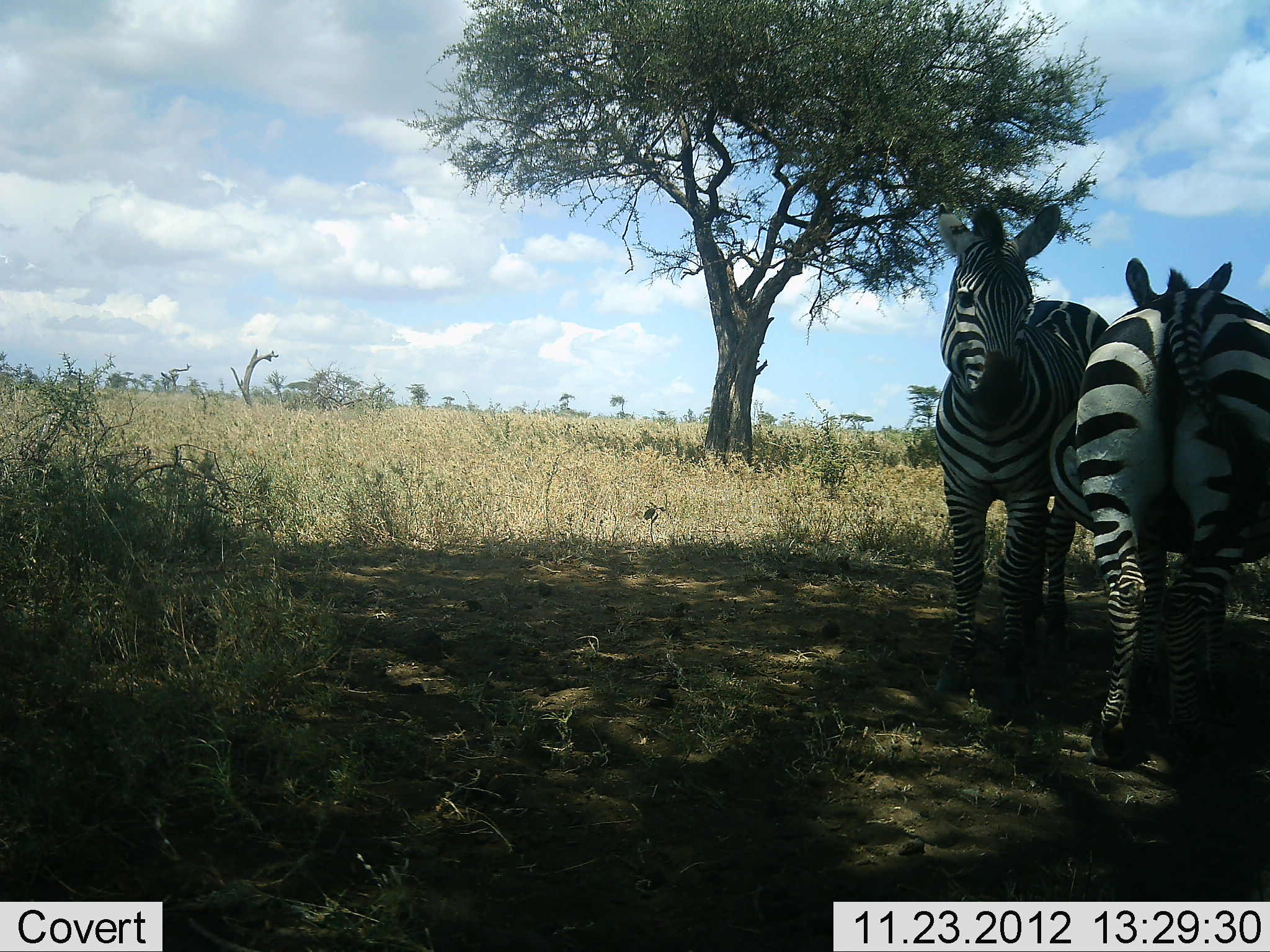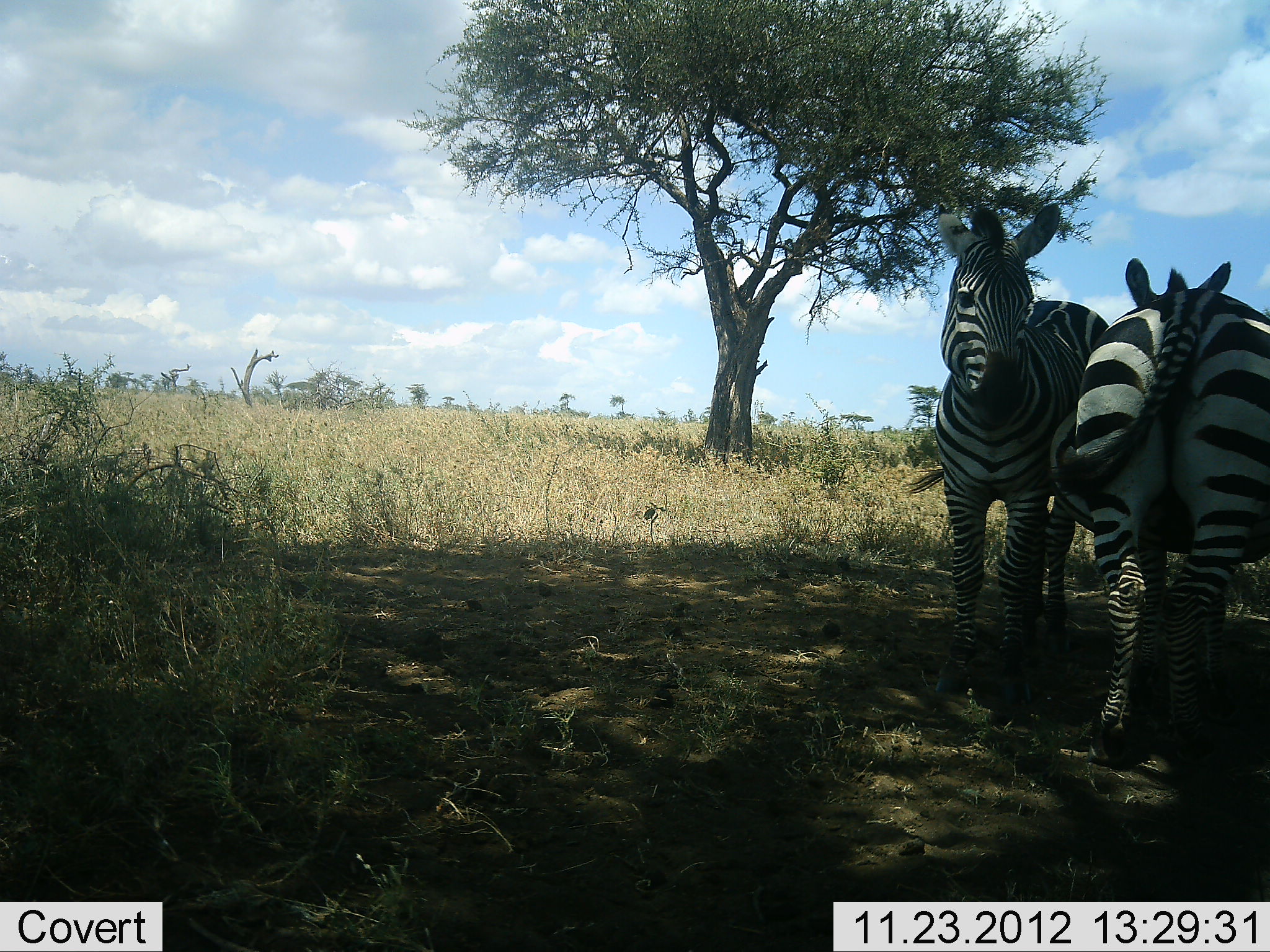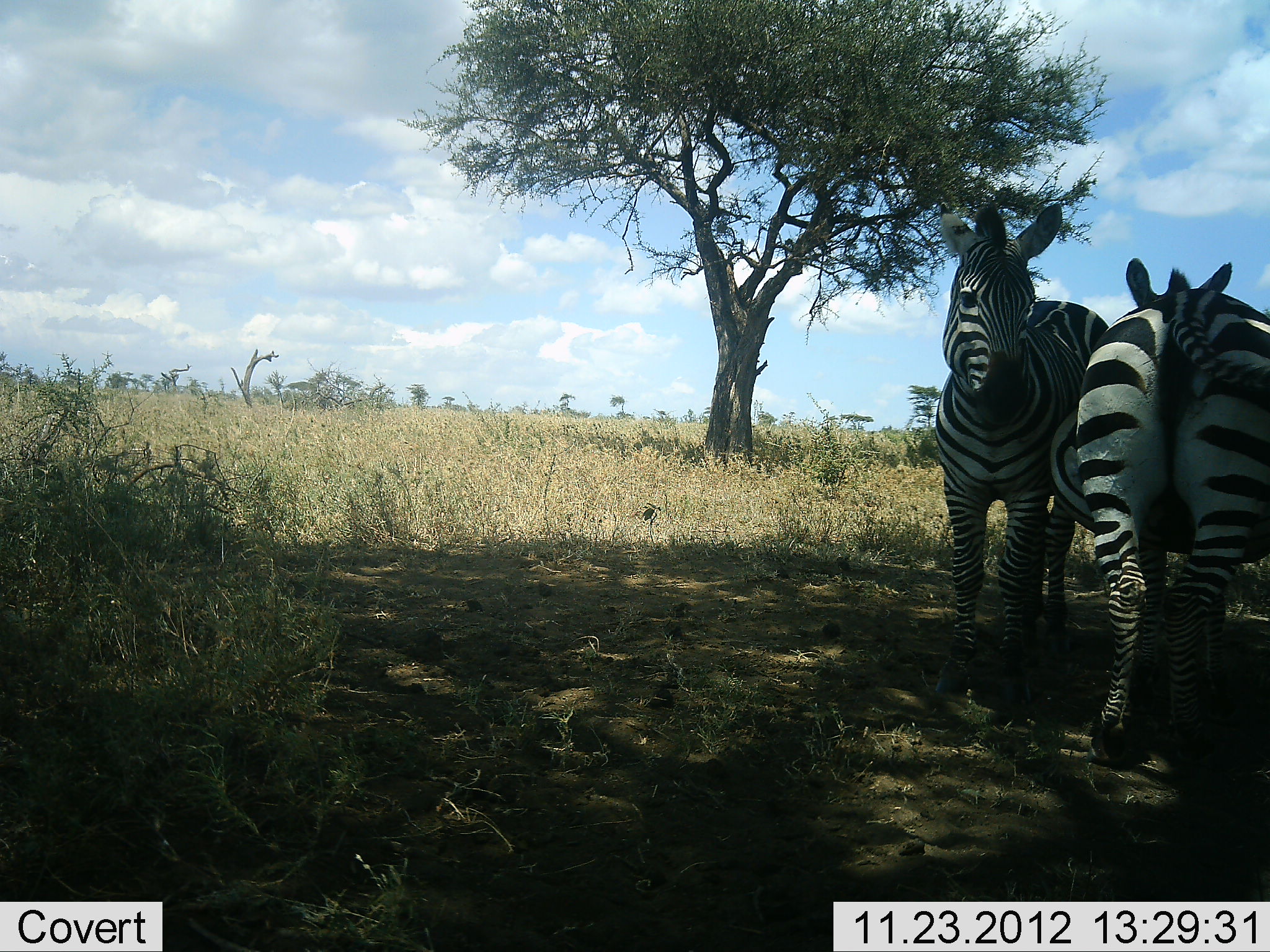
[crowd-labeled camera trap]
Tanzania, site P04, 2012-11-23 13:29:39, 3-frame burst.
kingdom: Animalia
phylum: Chordata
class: Mammalia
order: Perissodactyla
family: Equidae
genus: Equus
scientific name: Equus quagga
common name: plains zebra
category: zebra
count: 2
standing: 100%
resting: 0%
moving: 0%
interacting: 40%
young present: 0%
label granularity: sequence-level